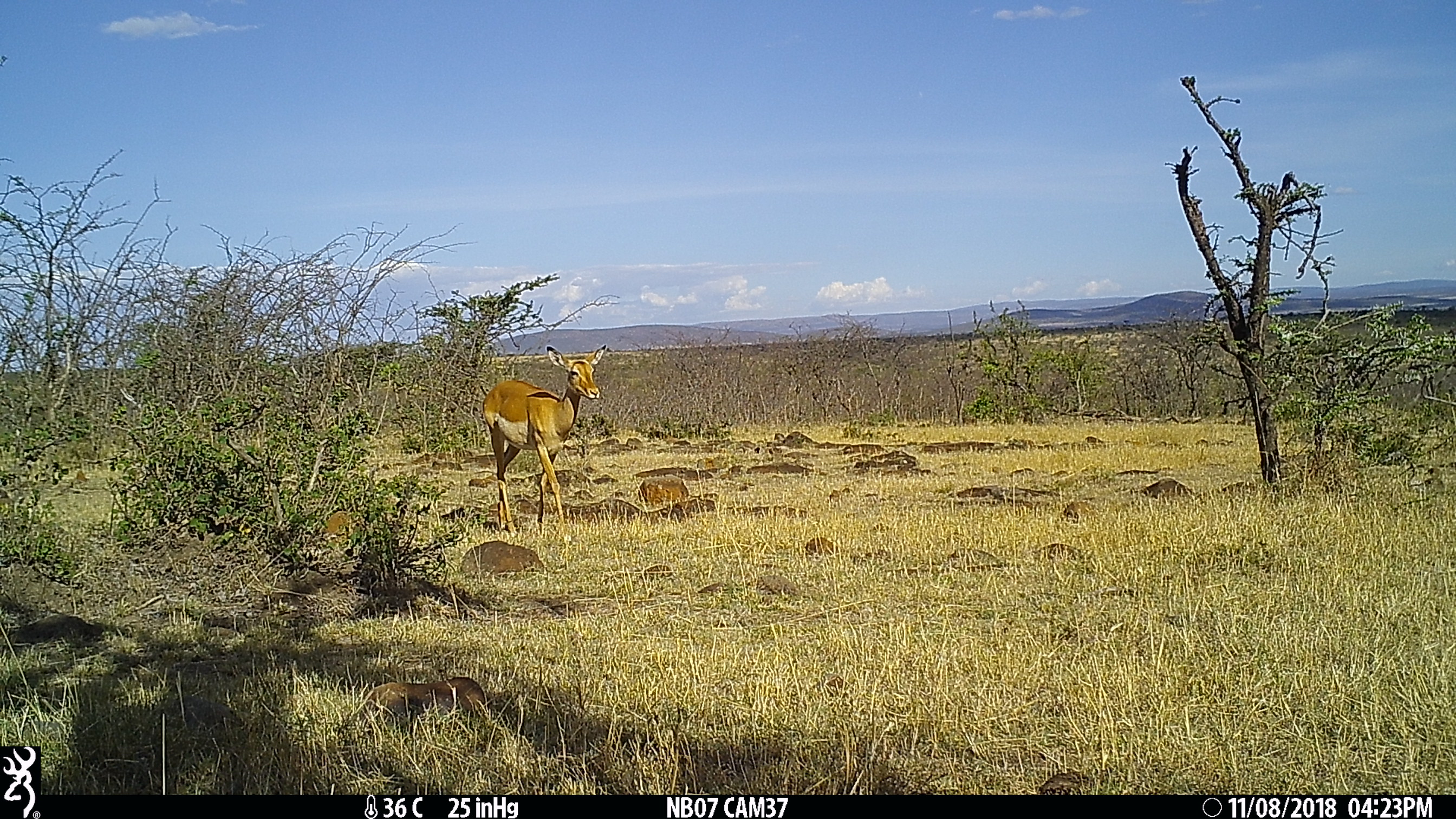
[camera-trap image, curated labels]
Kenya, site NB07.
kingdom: Animalia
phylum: Chordata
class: Mammalia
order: Artiodactyla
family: Bovidae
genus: Aepyceros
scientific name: Aepyceros melampus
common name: impala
Impala (Aepyceros melampus).